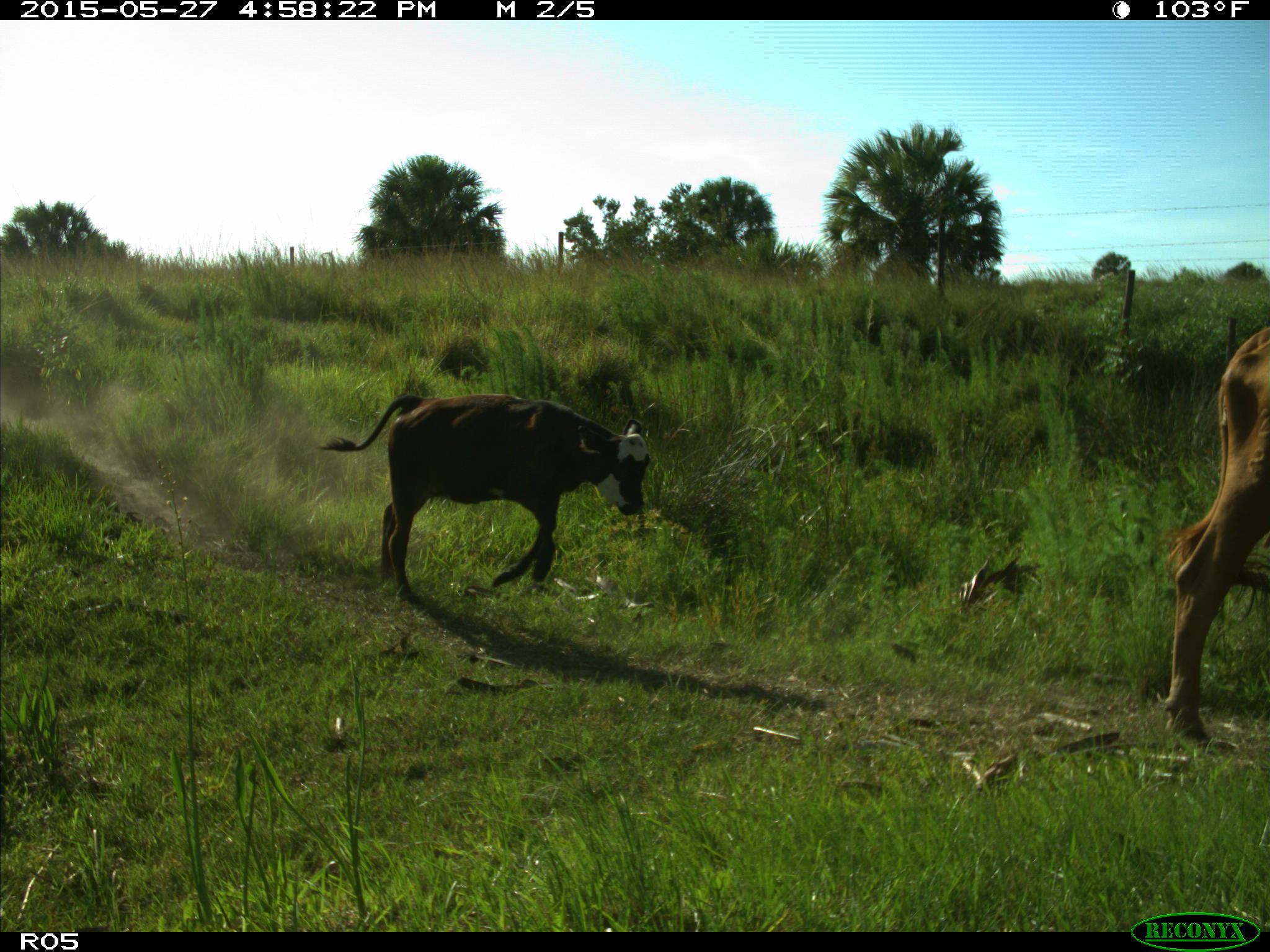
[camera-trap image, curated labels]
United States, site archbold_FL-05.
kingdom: Animalia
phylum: Chordata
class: Mammalia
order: Artiodactyla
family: Bovidae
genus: Bos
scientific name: Bos taurus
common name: domestic cow